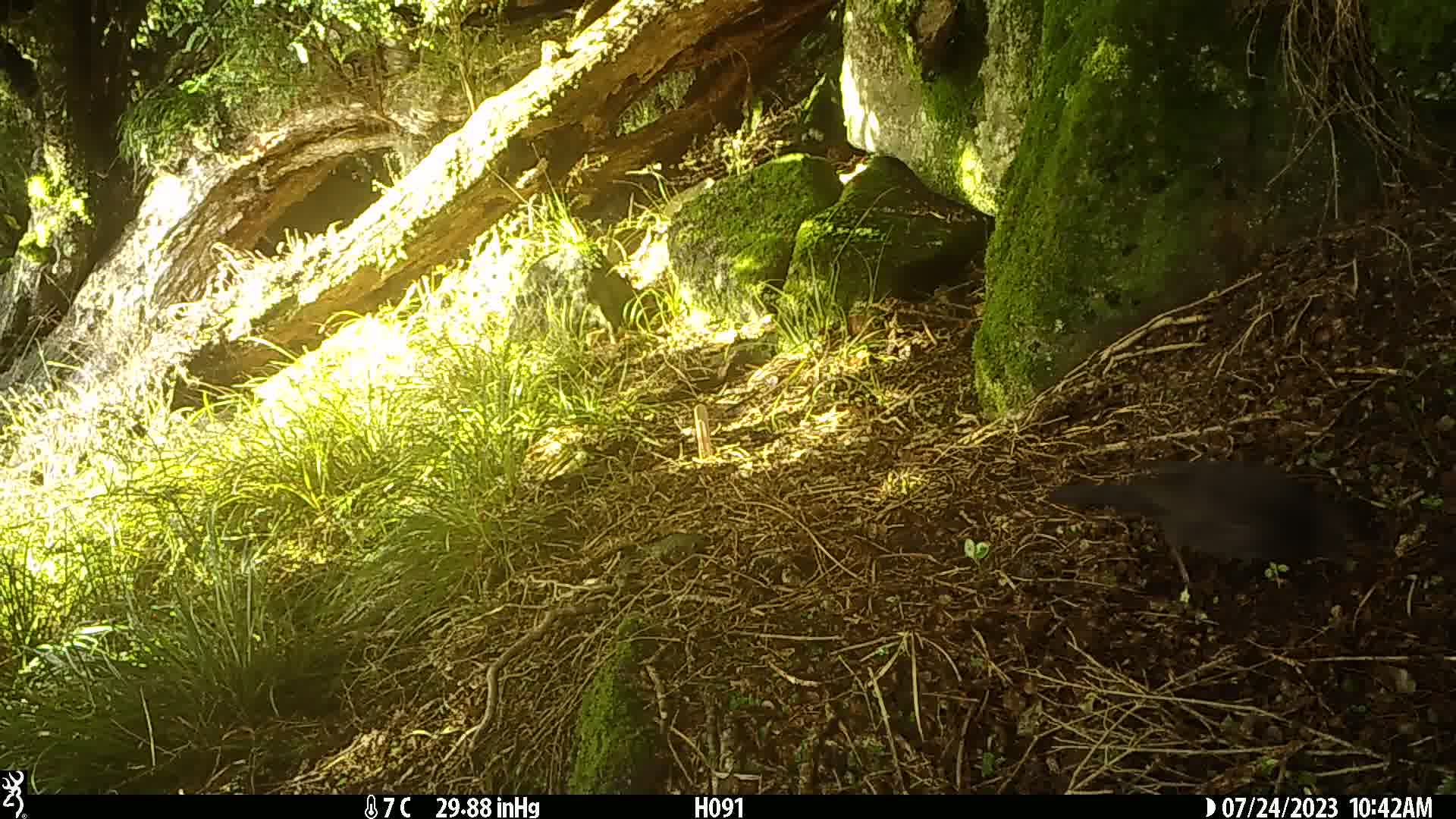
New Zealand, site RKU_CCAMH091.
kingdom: Animalia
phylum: Chordata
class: Aves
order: Passeriformes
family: Turdidae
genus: Turdus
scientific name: Turdus merula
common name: eurasian blackbird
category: blackbird